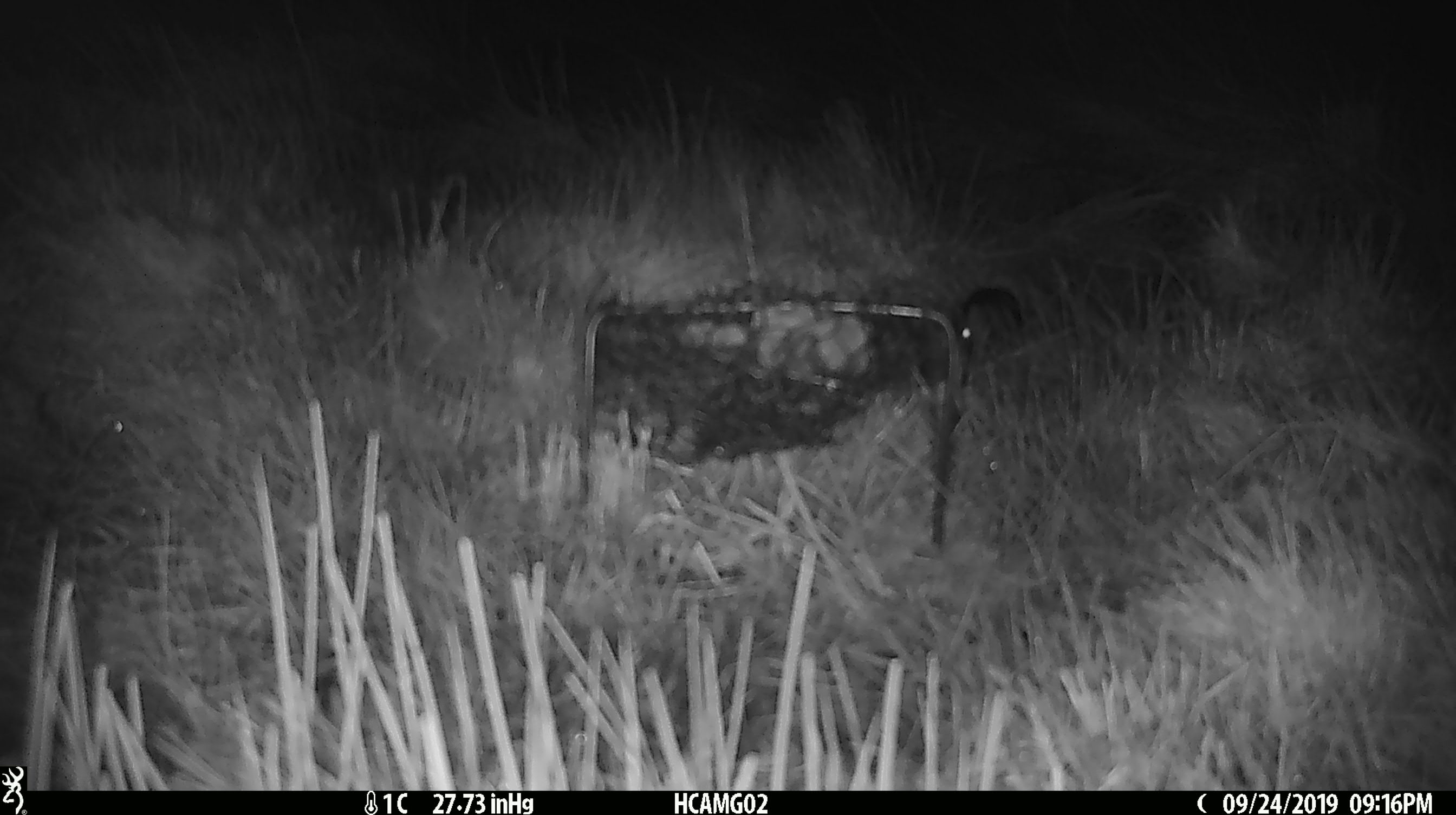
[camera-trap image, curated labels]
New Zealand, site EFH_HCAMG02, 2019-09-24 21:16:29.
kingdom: Animalia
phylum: Chordata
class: Mammalia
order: Rodentia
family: Muridae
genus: Mus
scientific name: Mus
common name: mouse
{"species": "mouse (Mus)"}